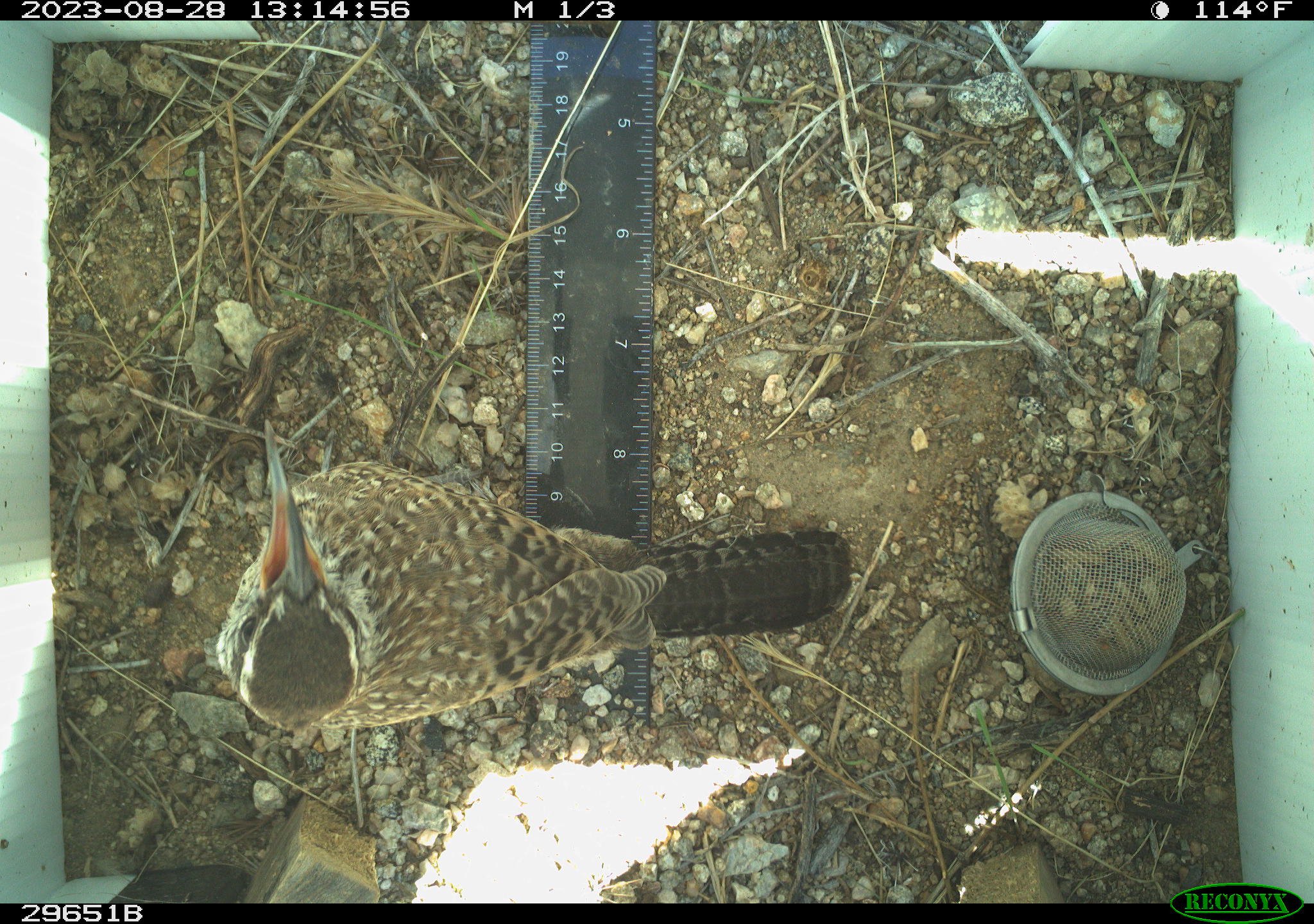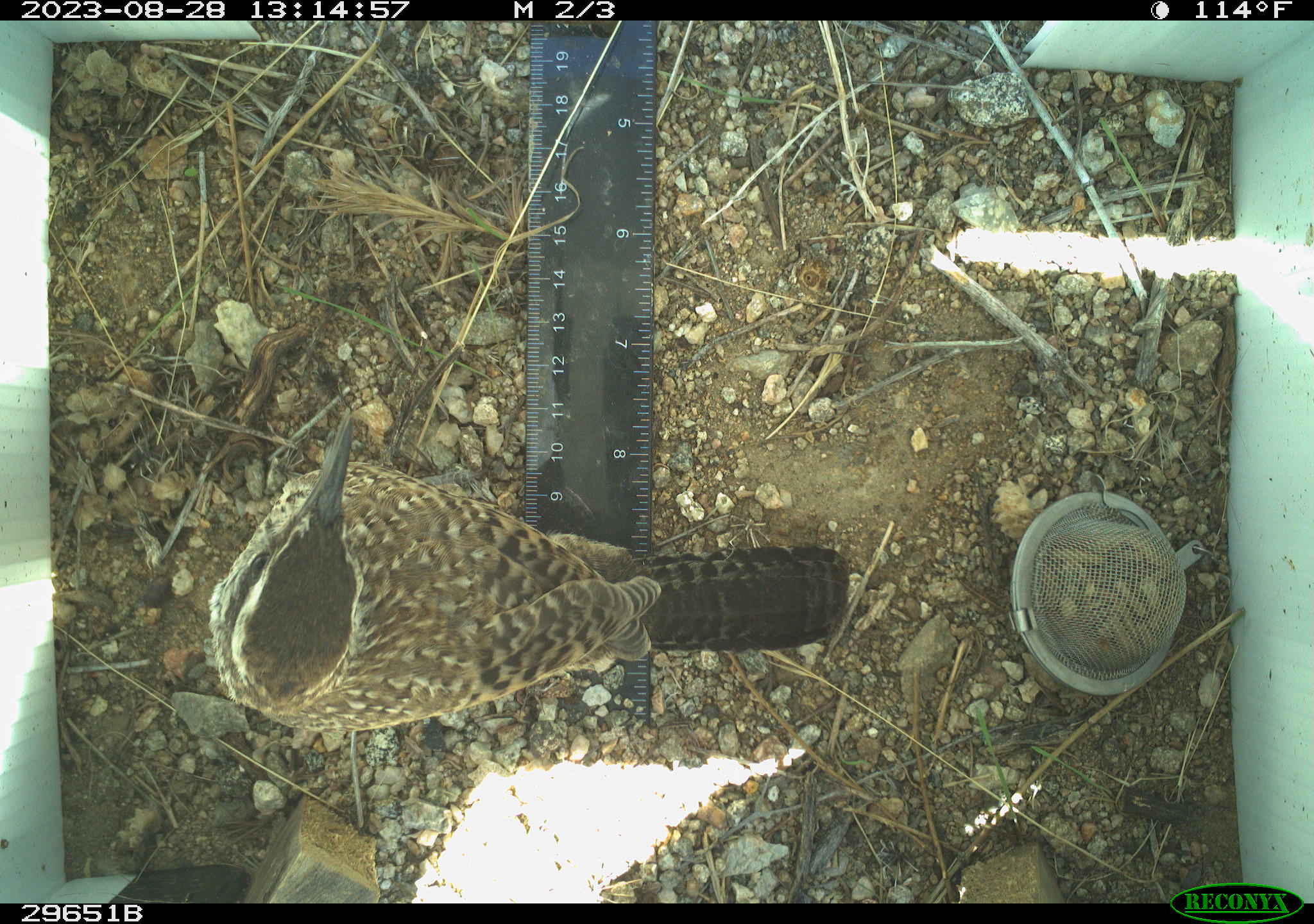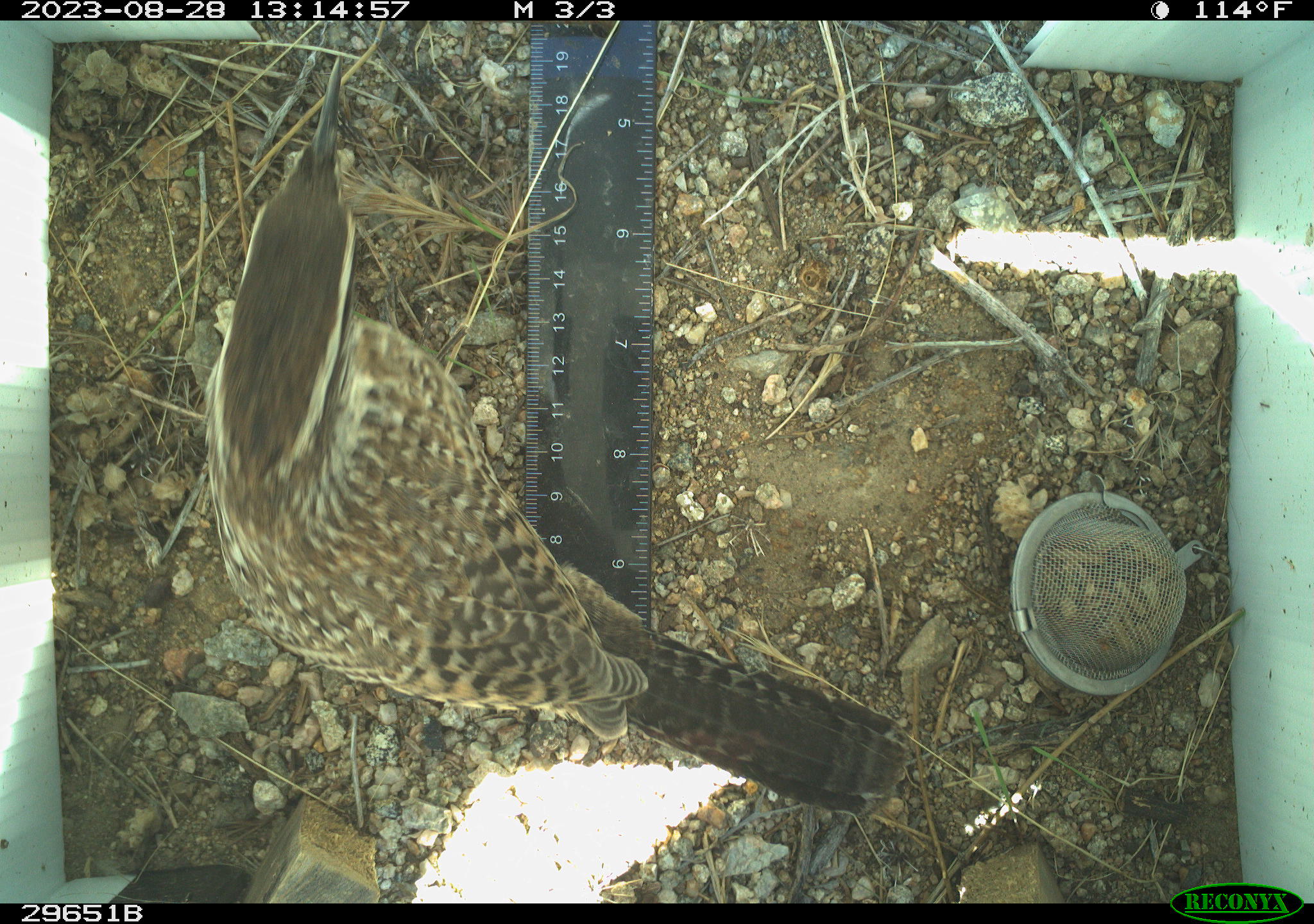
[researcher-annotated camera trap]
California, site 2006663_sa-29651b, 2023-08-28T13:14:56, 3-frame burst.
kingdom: Animalia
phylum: Chordata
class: Aves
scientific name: Aves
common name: bird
Bird (Aves).